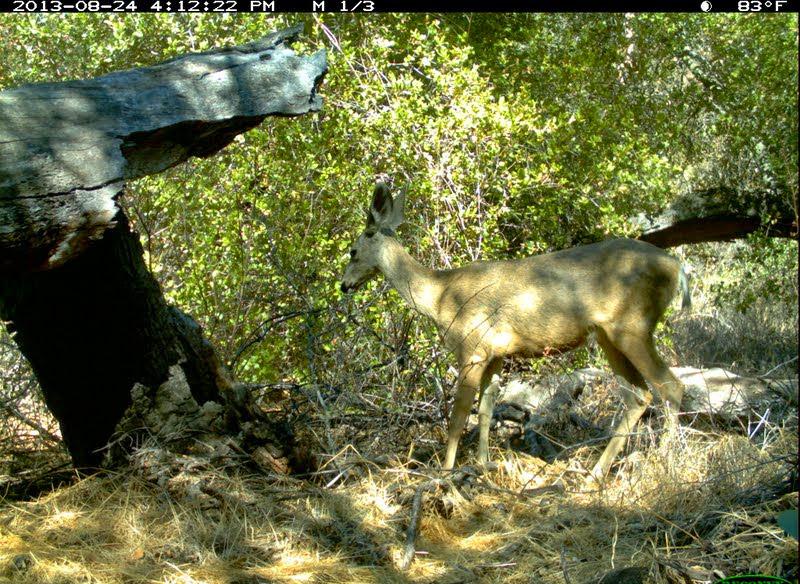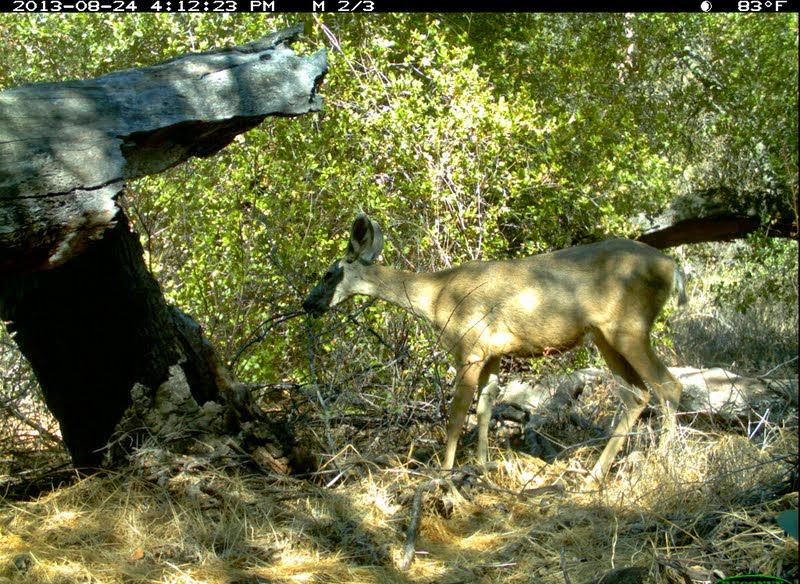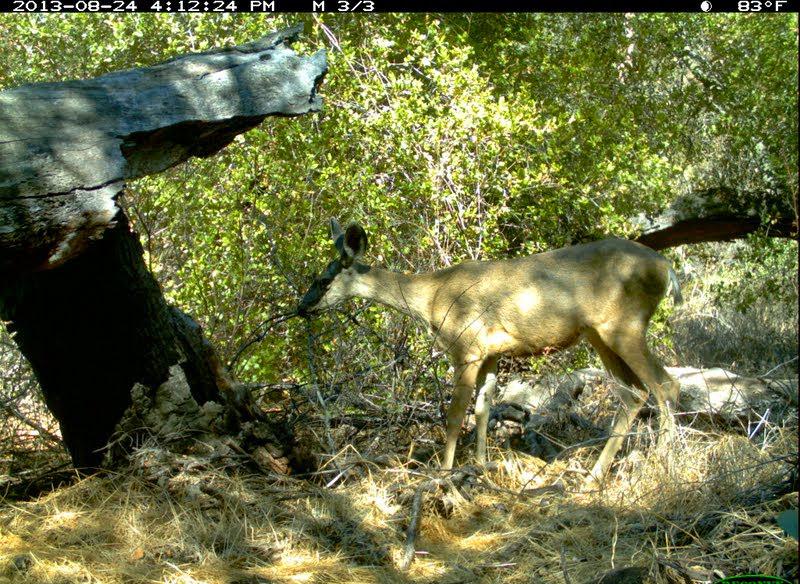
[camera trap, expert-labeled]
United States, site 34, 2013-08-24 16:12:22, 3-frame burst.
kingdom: Animalia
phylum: Chordata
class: Mammalia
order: Artiodactyla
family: Cervidae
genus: Odocoileus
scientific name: Odocoileus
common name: deer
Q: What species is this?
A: Deer (Odocoileus).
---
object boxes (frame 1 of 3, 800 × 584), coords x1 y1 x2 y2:
deer: 336 181 696 496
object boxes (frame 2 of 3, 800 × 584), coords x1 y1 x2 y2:
deer: 300 212 691 494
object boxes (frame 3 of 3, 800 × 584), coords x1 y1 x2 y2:
deer: 294 216 688 498